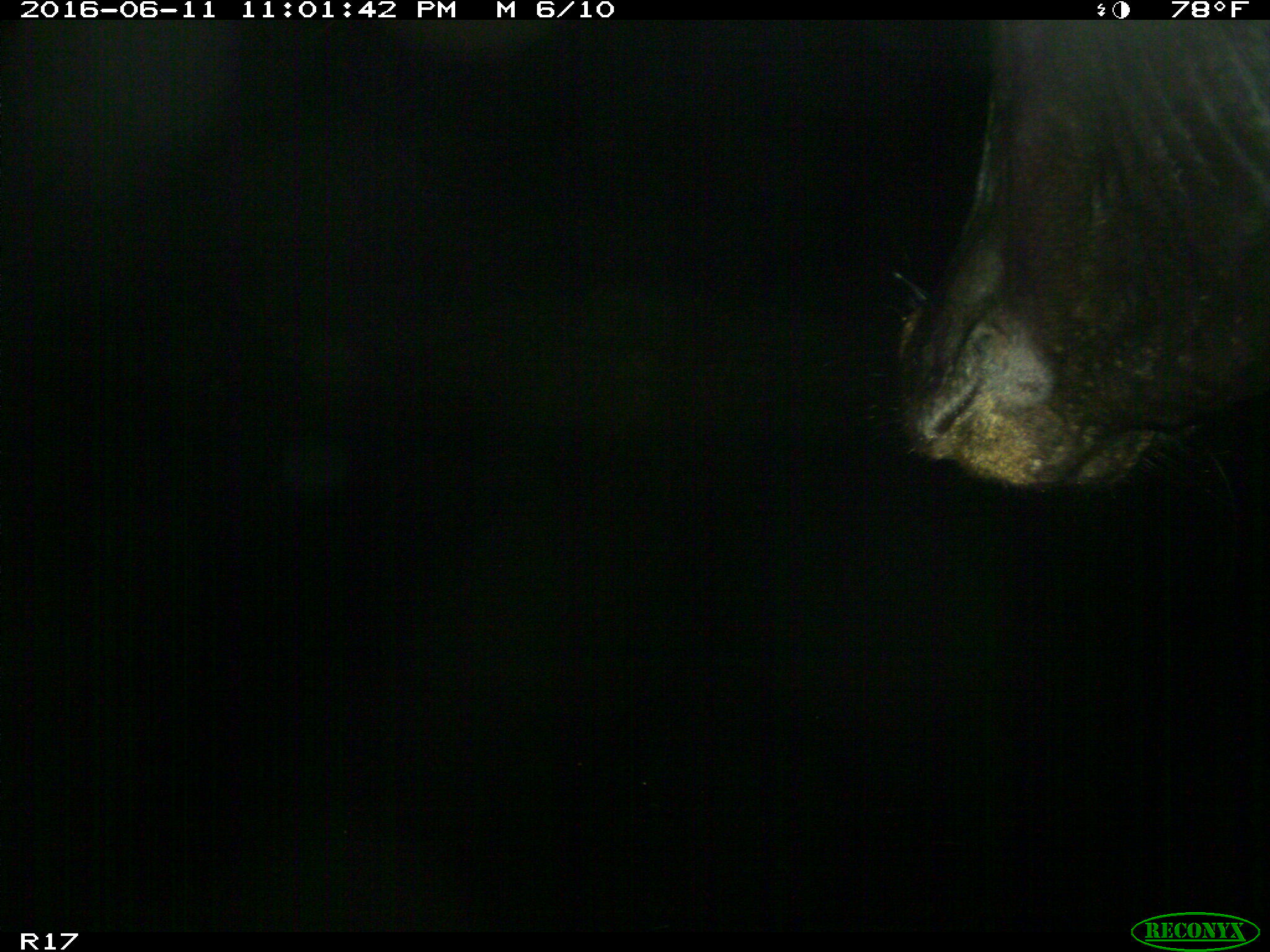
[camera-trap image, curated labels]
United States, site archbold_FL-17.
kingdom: Animalia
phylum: Chordata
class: Mammalia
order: Artiodactyla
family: Bovidae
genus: Bos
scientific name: Bos taurus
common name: domestic cow